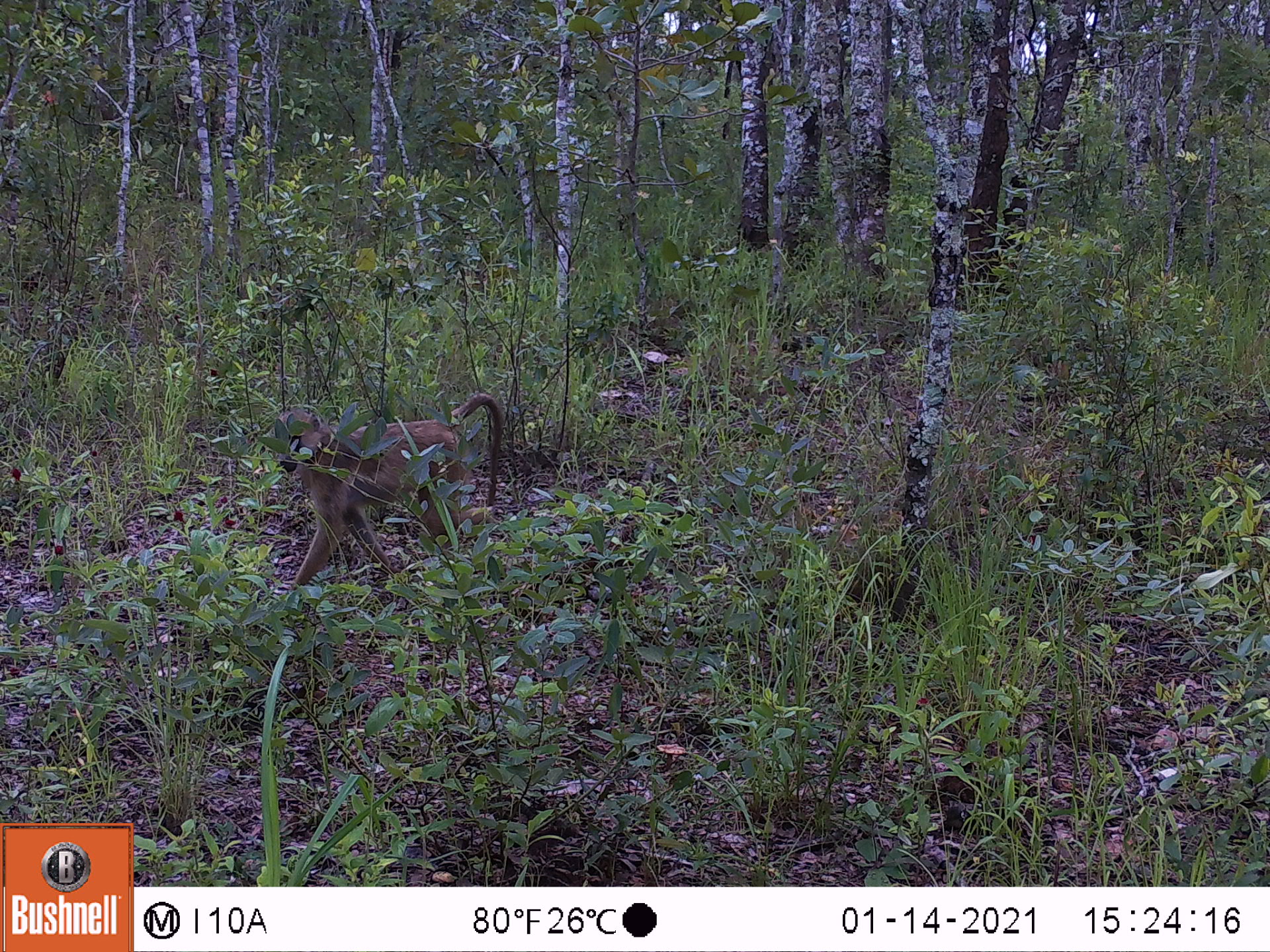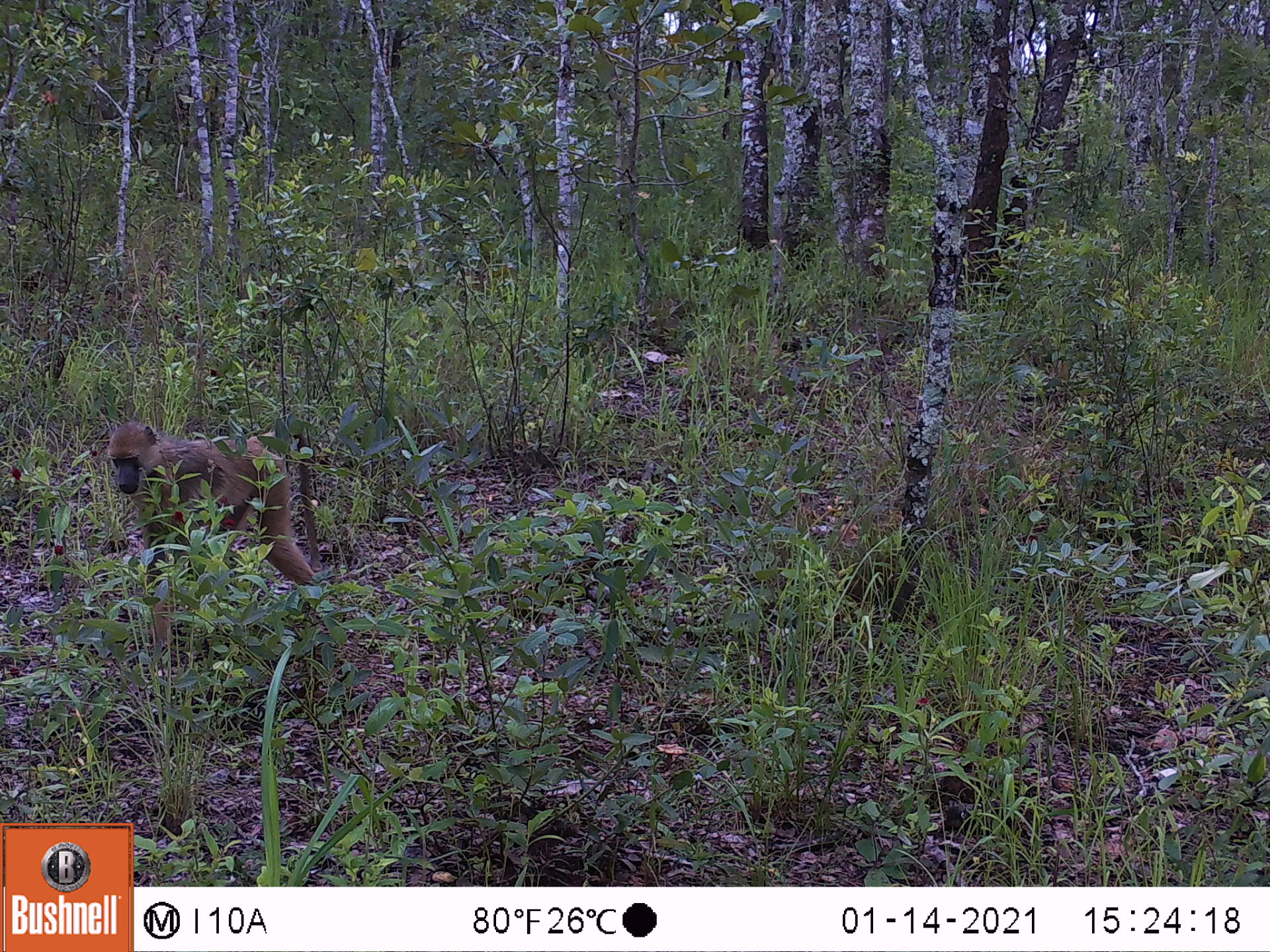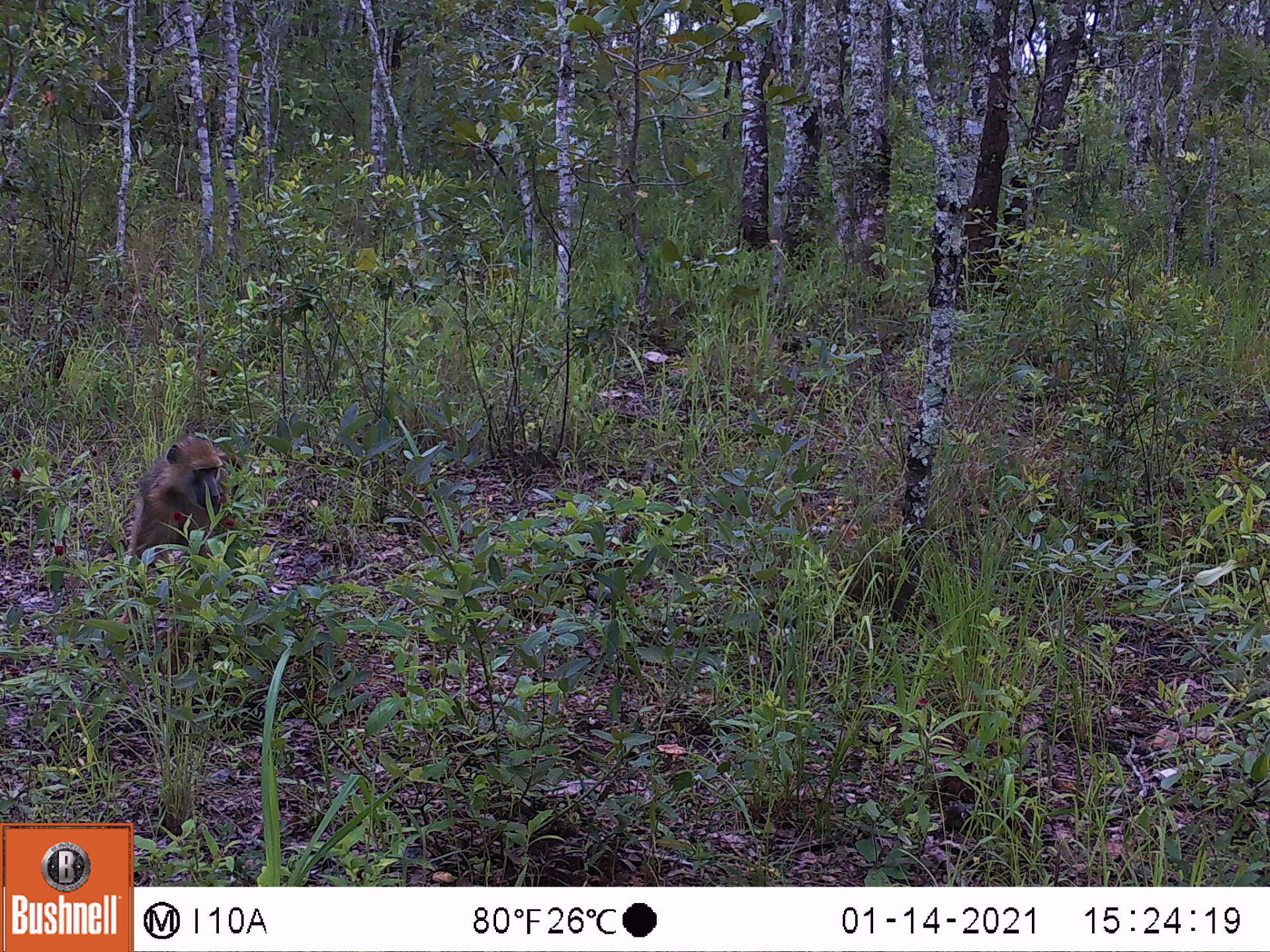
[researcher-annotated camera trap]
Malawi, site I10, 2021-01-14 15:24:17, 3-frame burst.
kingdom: Animalia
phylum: Chordata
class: Mammalia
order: Primates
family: Cercopithecidae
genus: Papio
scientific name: Papio cynocephalus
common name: yellow baboon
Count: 1.